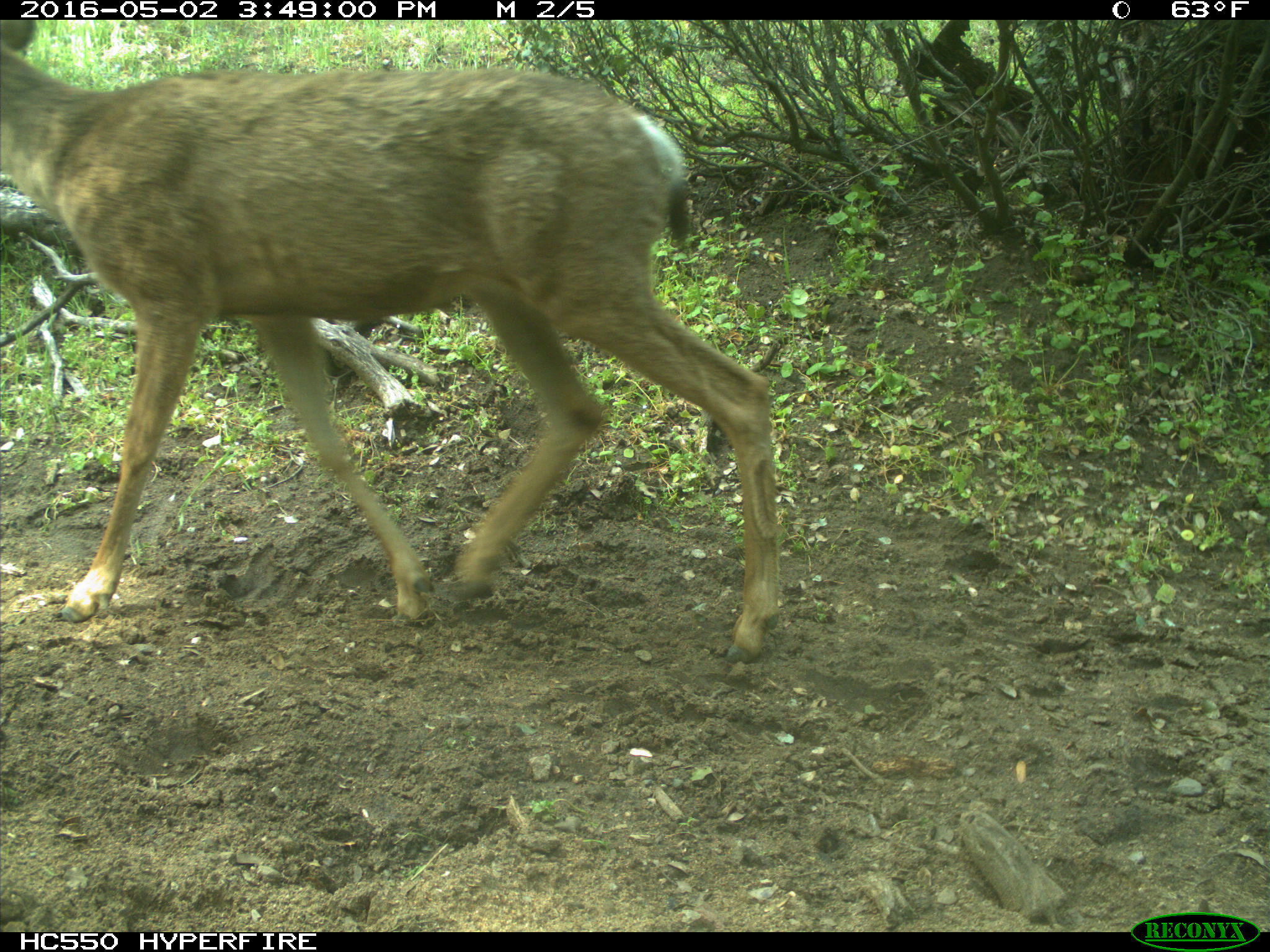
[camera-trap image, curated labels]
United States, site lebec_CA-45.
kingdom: Animalia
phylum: Chordata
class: Mammalia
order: Artiodactyla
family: Cervidae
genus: Odocoileus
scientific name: Odocoileus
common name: deer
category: unidentified deer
Unidentified deer (deer) (Odocoileus).